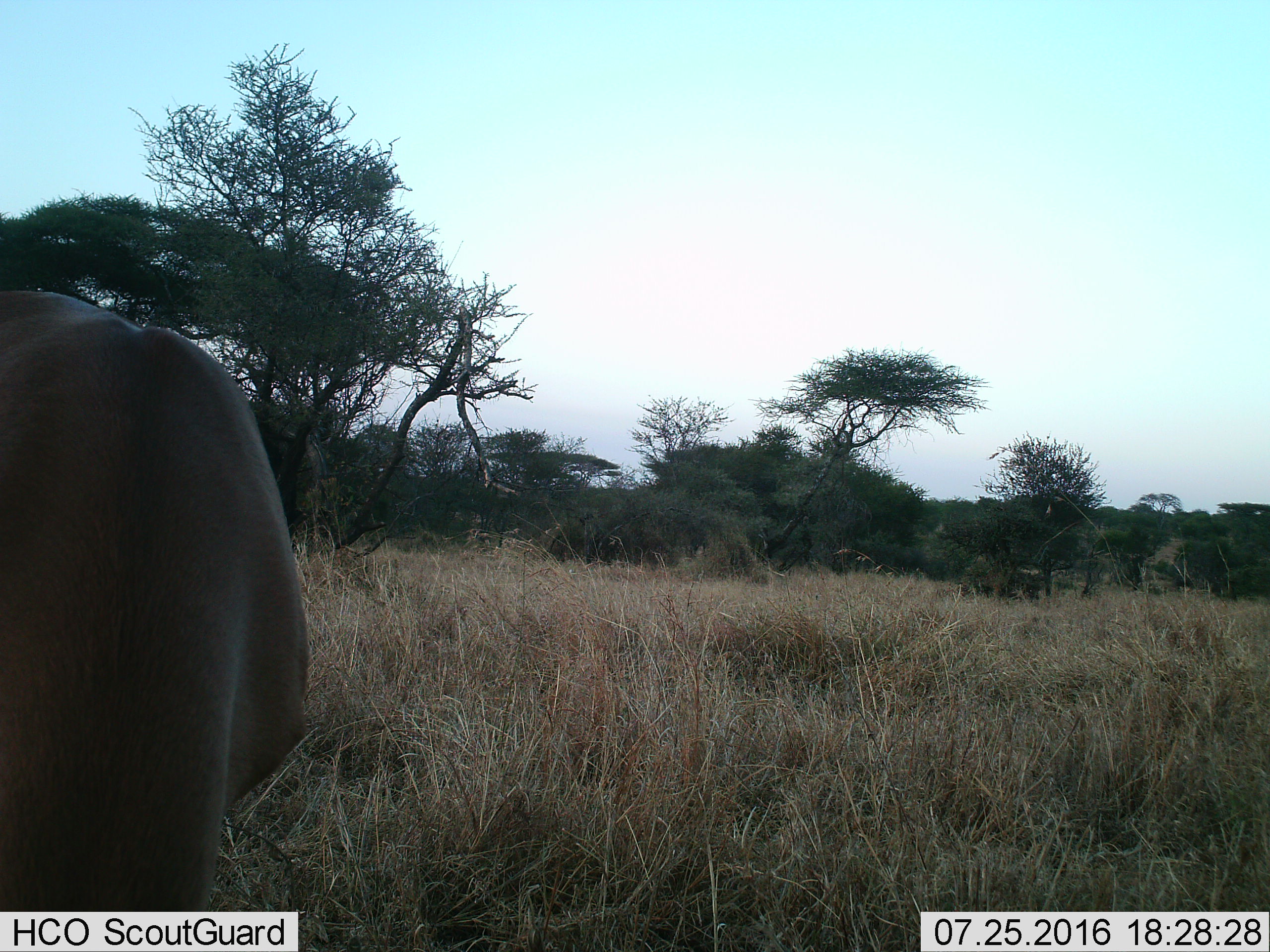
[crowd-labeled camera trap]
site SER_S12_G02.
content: unidentified animal